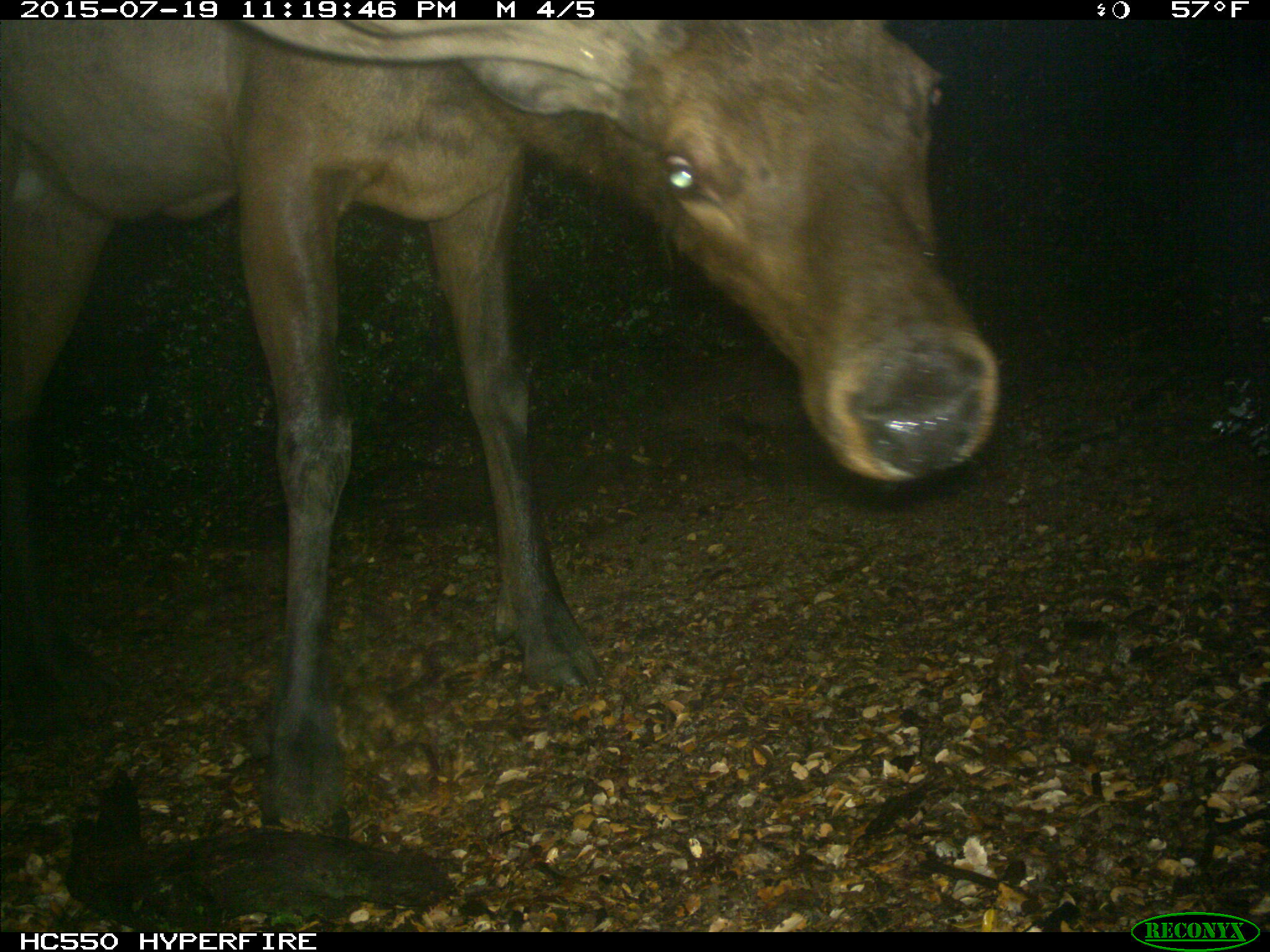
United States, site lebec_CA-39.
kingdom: Animalia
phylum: Chordata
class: Mammalia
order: Artiodactyla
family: Cervidae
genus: Cervus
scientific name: Cervus canadensis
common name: elk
Cervus canadensis (elk).